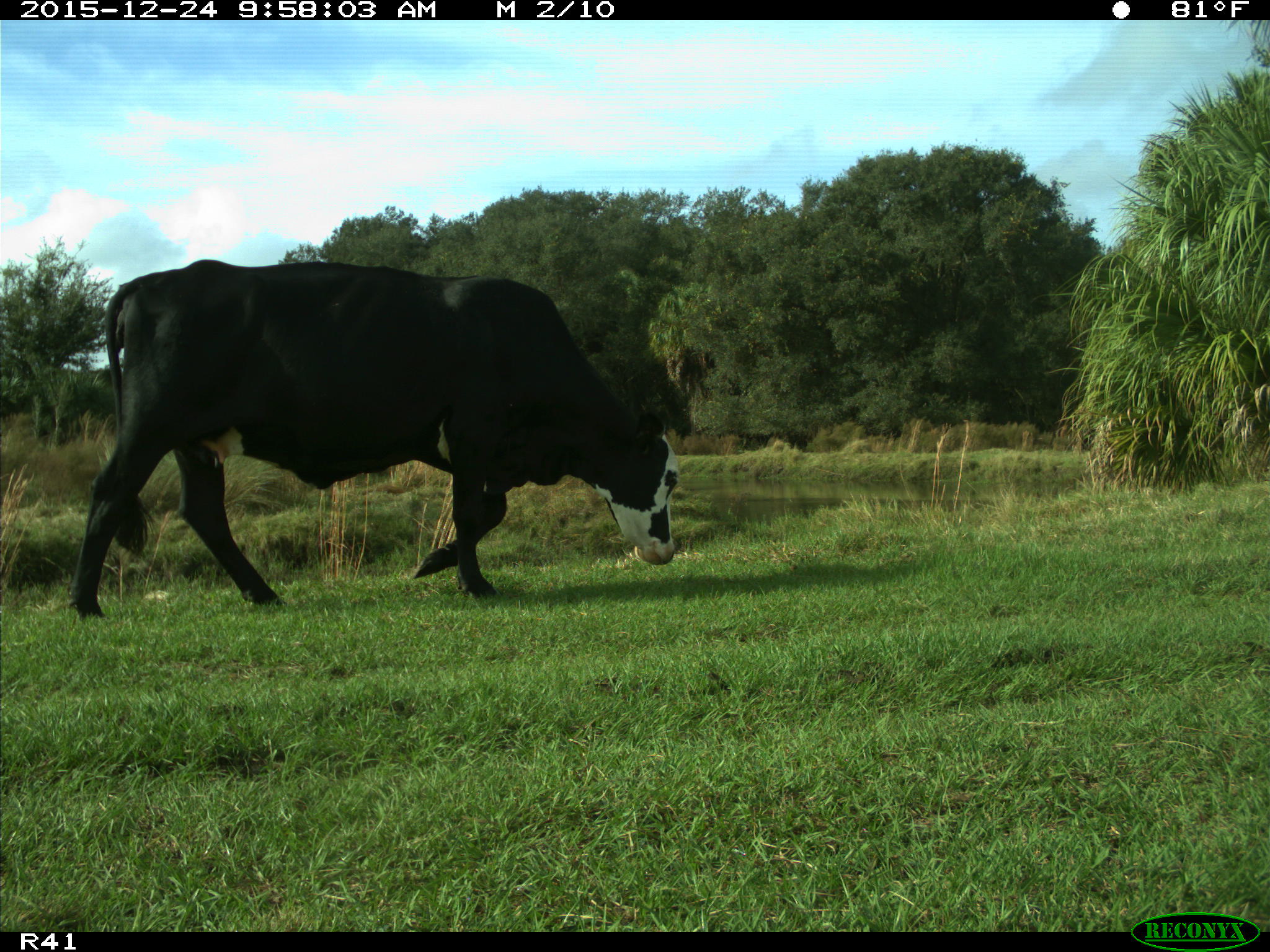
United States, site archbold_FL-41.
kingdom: Animalia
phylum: Chordata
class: Mammalia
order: Artiodactyla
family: Bovidae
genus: Bos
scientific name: Bos taurus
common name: domestic cow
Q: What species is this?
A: Bos taurus (domestic cow).